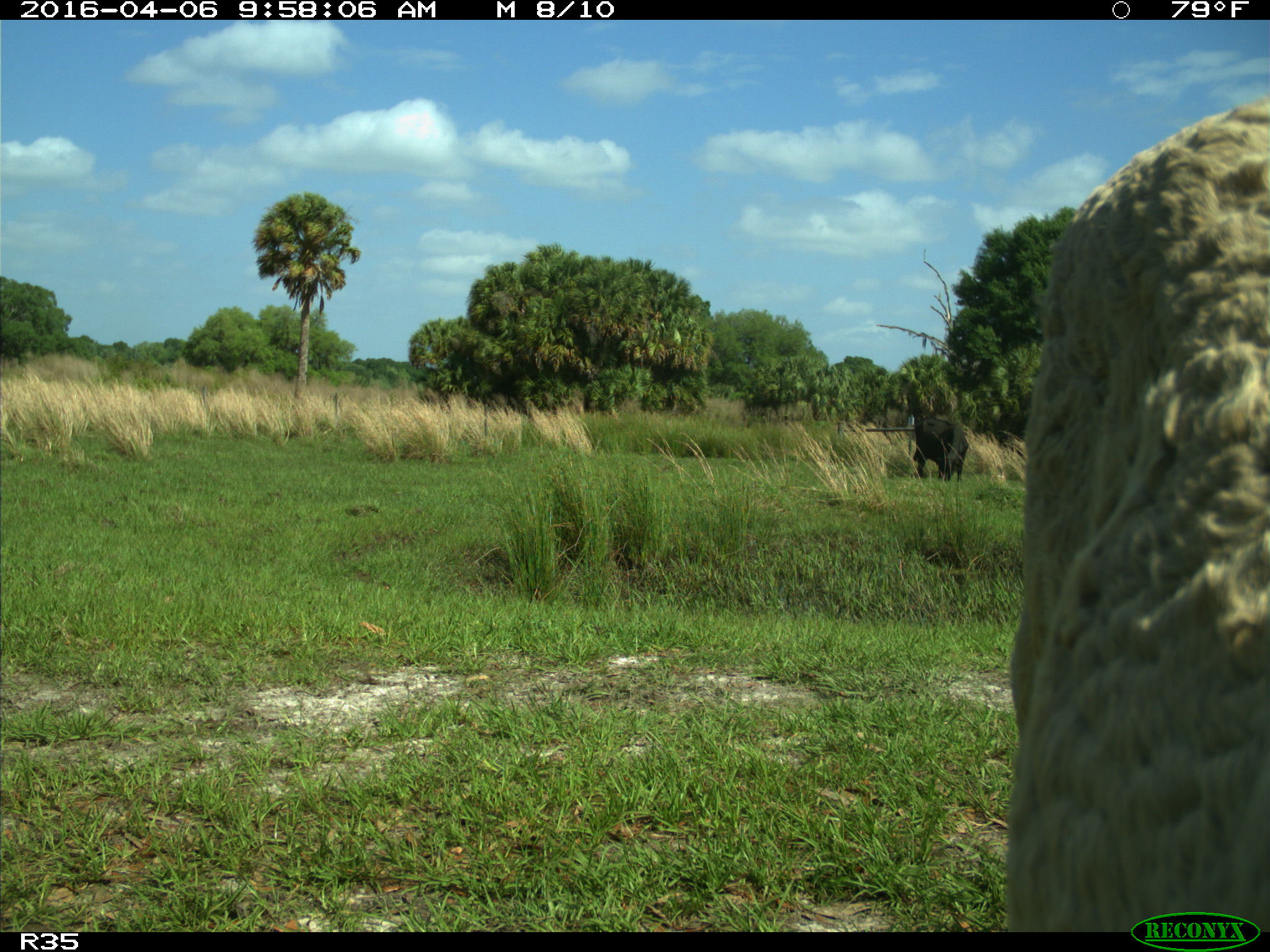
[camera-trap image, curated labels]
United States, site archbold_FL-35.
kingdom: Animalia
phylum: Chordata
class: Mammalia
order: Artiodactyla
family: Bovidae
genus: Bos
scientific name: Bos taurus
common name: domestic cow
Bos taurus (domestic cow).